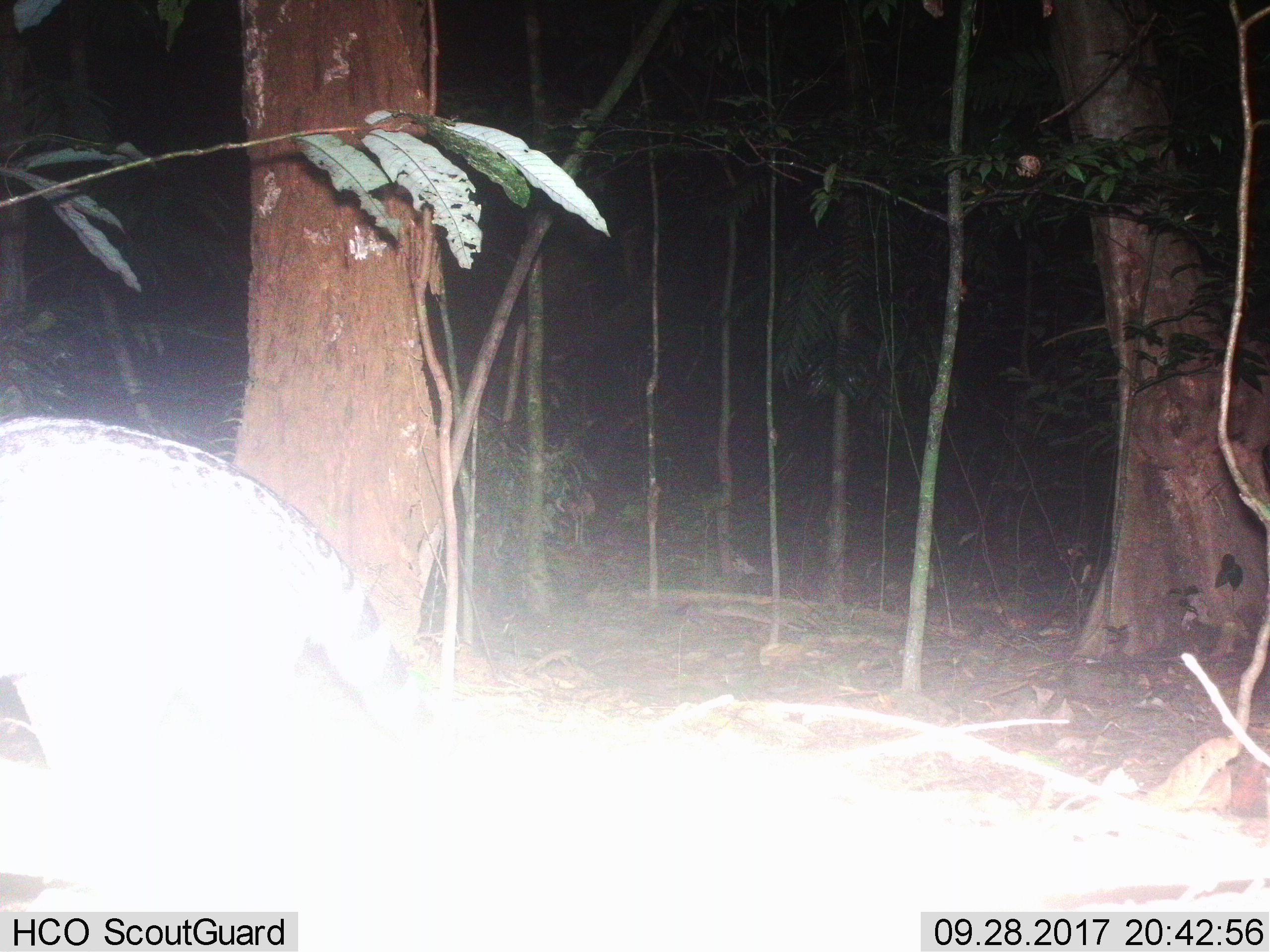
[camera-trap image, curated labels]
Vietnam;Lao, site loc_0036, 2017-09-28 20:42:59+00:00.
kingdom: Animalia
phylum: Chordata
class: Mammalia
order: Carnivora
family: Viverridae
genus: Viverra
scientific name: Viverra zibetha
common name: large indian civet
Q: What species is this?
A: Large indian civet (Viverra zibetha).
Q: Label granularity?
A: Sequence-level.